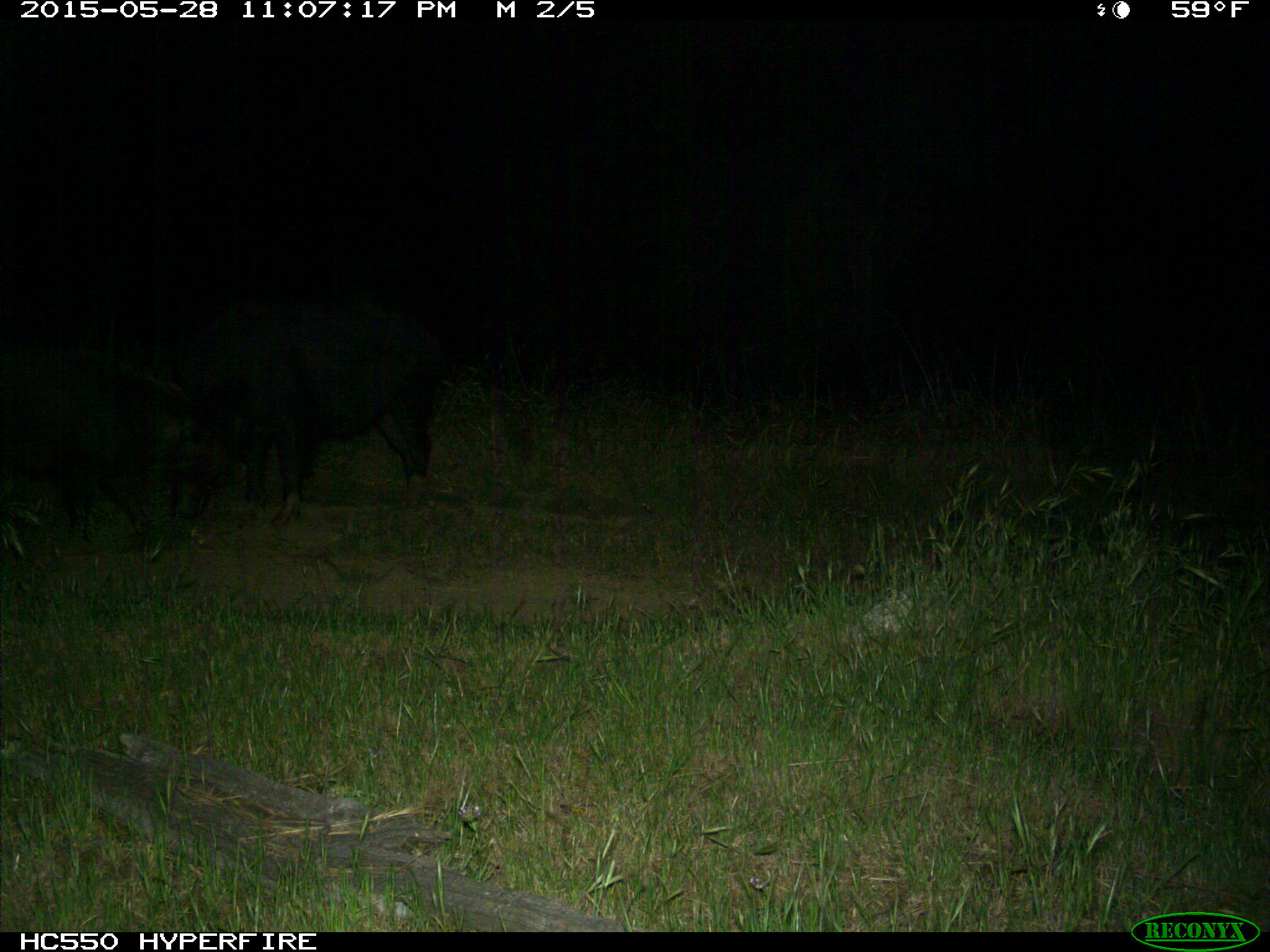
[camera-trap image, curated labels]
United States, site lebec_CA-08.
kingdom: Animalia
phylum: Chordata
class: Mammalia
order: Artiodactyla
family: Suidae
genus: Sus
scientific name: Sus scrofa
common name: wild boar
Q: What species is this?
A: Sus scrofa (wild boar).